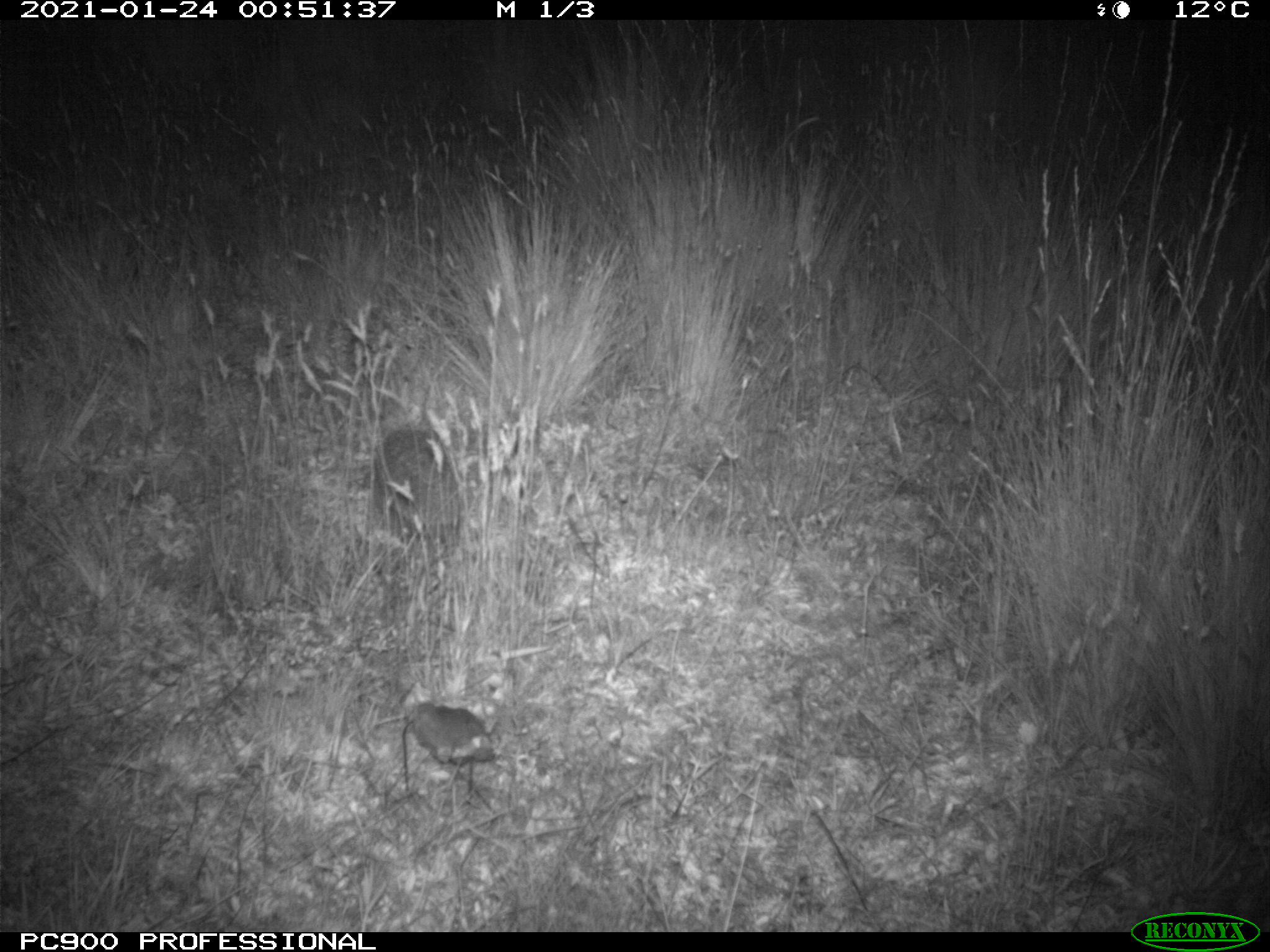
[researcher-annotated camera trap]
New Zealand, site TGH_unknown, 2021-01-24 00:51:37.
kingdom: Animalia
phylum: Chordata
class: Mammalia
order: Eulipotyphla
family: Erinaceidae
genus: Erinaceus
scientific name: Erinaceus europaeus europaeus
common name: european hedgehog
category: hedgehog